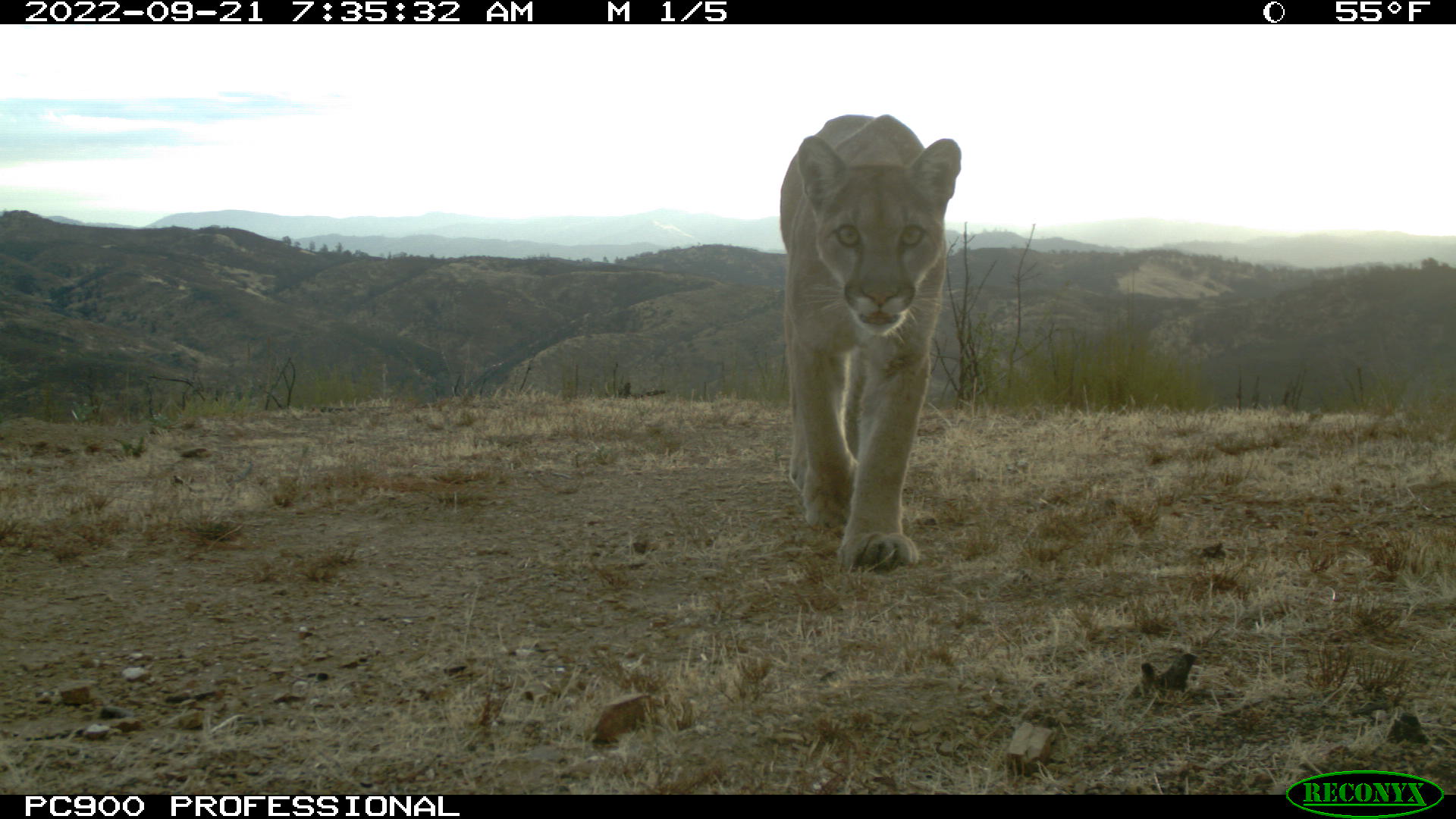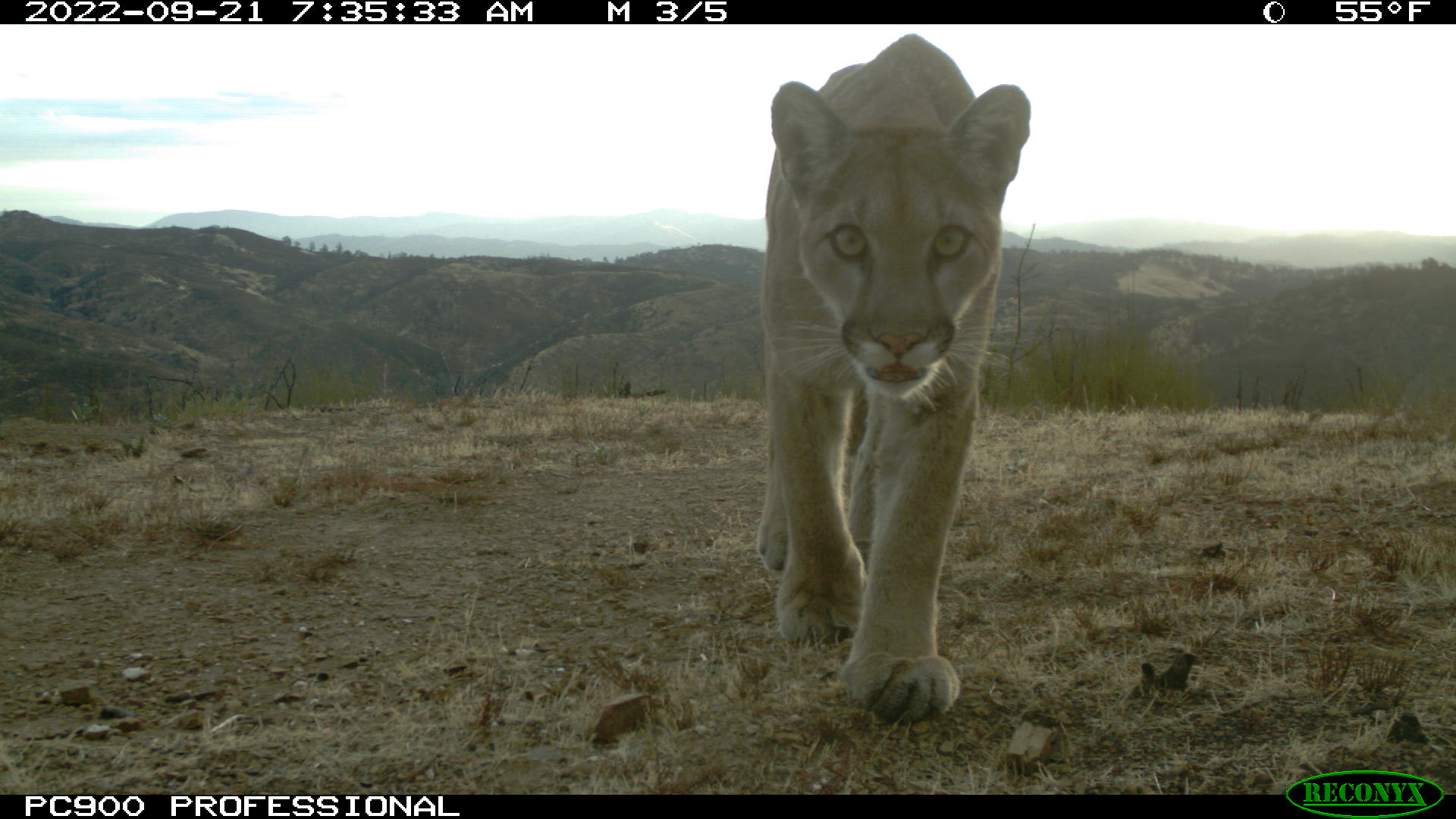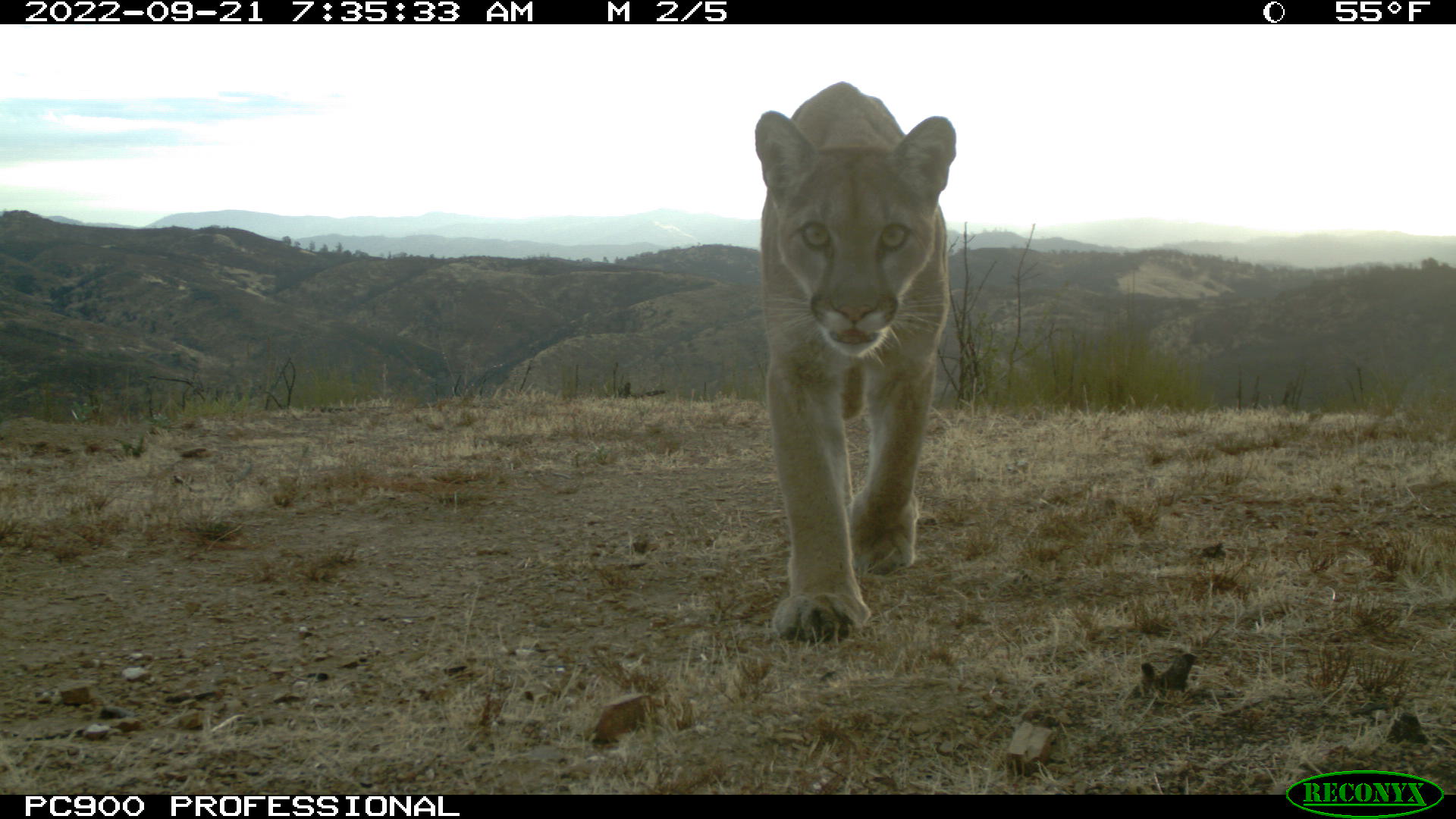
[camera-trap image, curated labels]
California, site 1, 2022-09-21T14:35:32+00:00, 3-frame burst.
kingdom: Animalia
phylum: Chordata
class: Mammalia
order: Carnivora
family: Felidae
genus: Puma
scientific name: Puma concolor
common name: puma